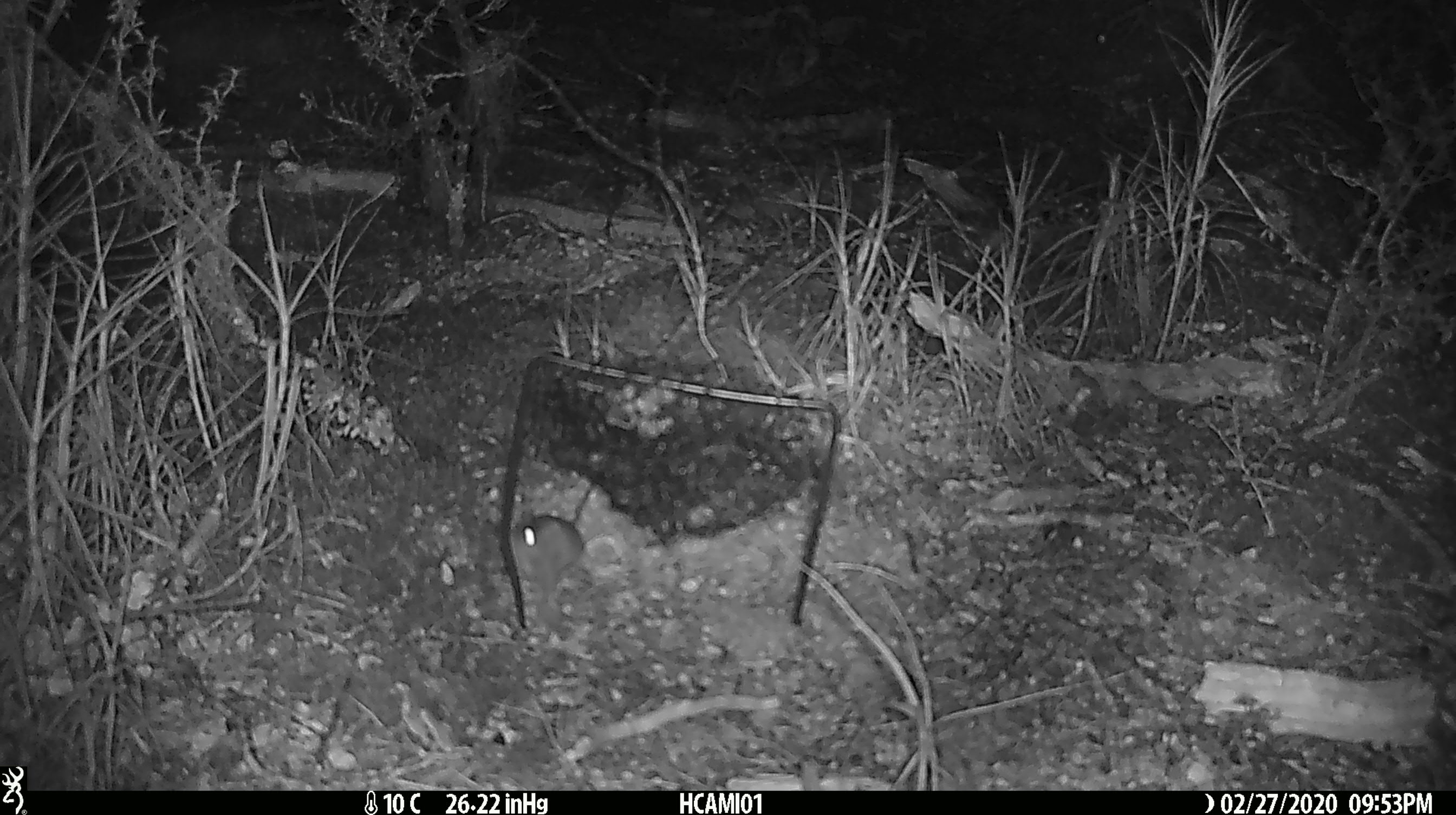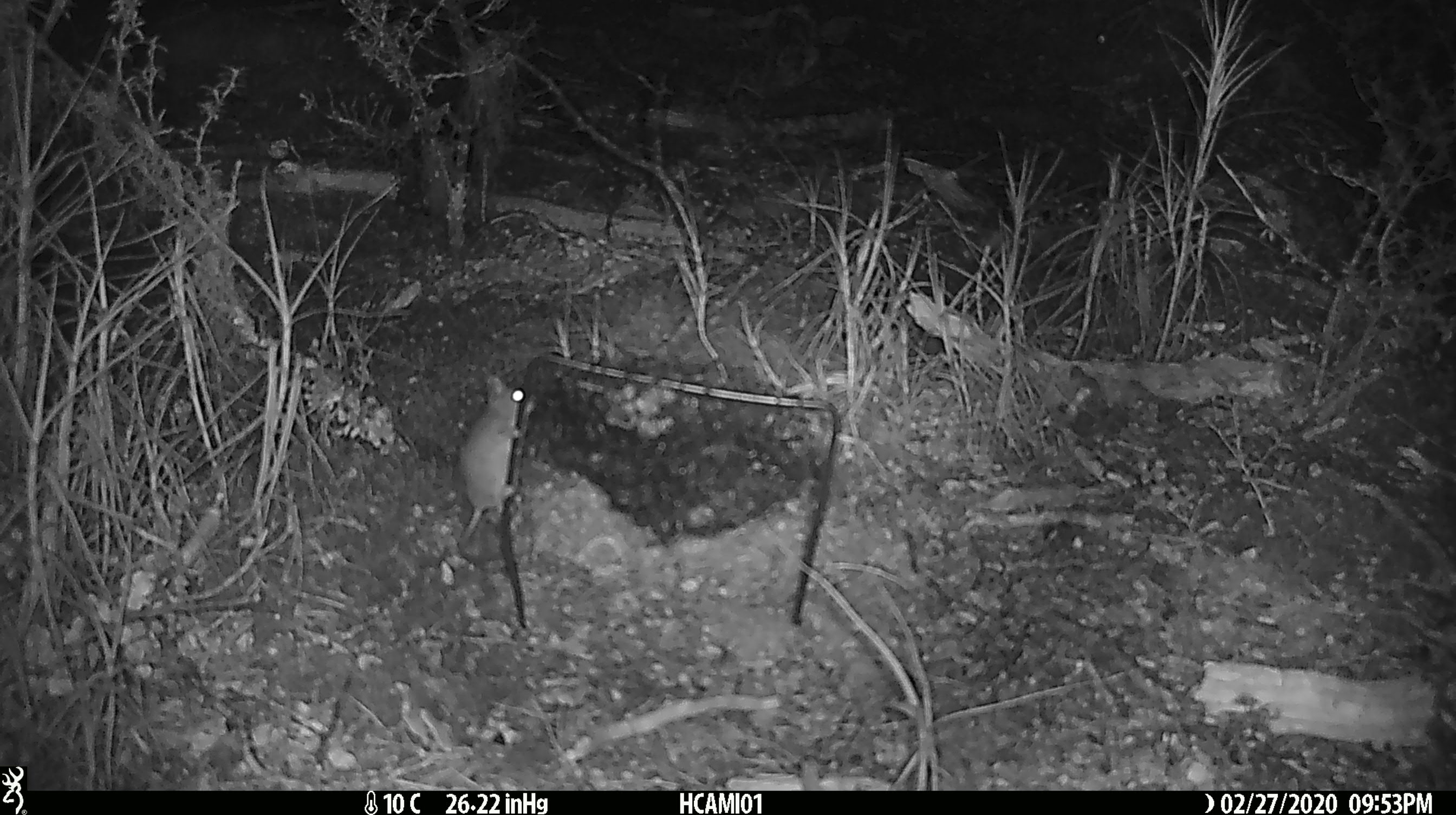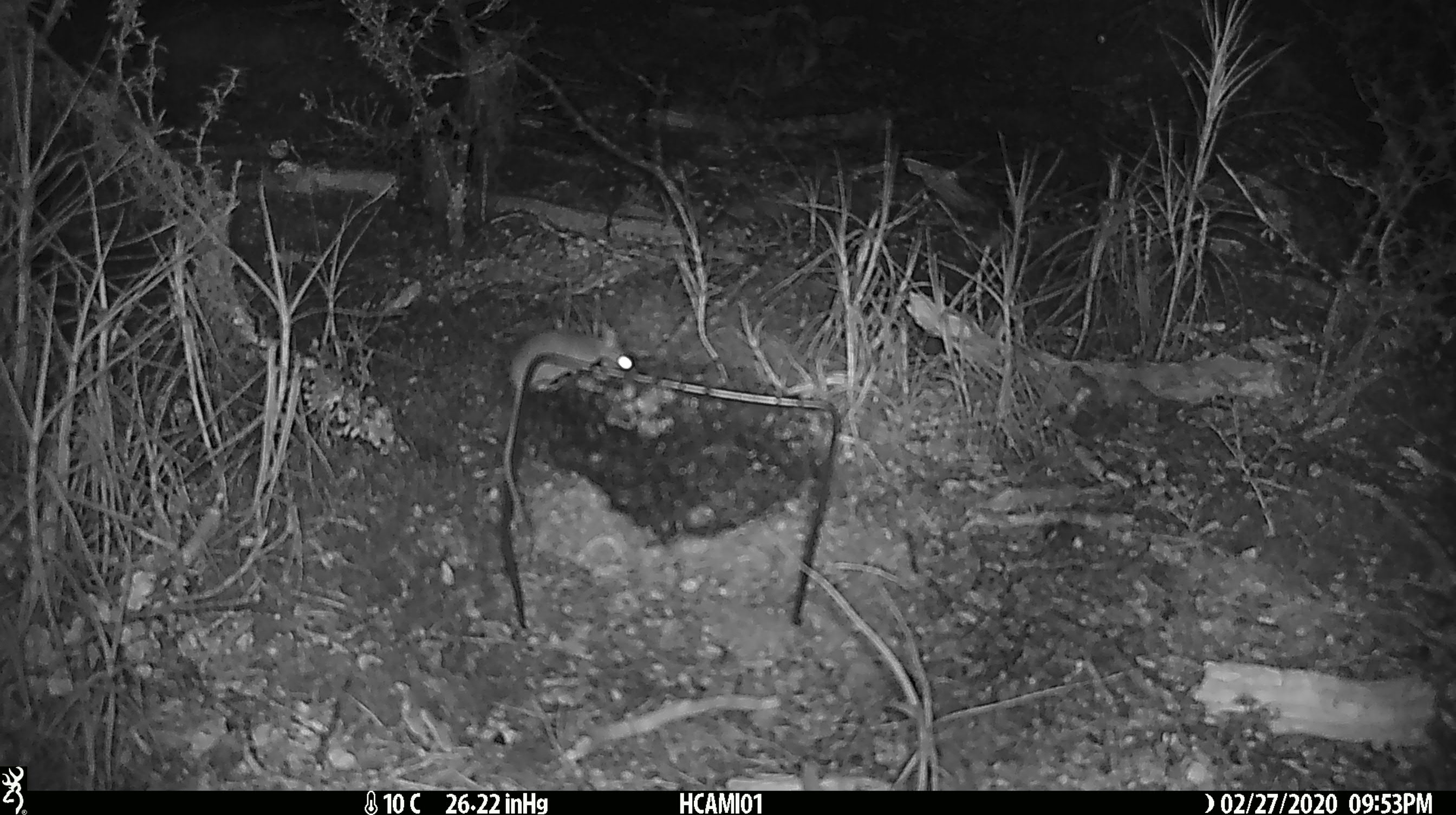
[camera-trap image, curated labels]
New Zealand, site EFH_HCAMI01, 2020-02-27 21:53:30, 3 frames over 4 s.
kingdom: Animalia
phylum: Chordata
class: Mammalia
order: Rodentia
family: Muridae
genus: Mus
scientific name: Mus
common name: mouse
Mouse (Mus).